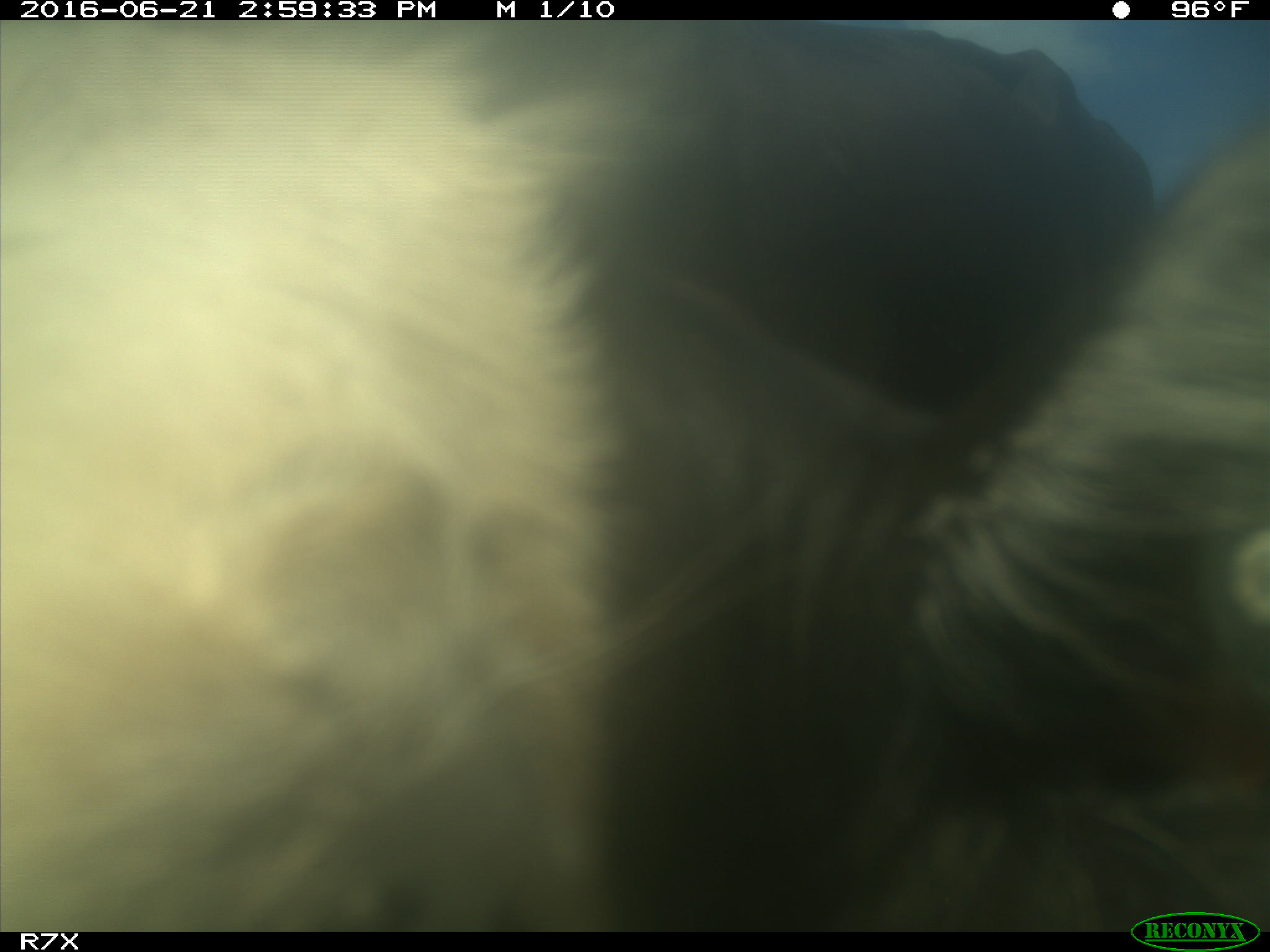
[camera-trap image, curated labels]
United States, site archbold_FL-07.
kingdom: Animalia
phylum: Chordata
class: Mammalia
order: Artiodactyla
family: Bovidae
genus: Bos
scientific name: Bos taurus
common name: domestic cow